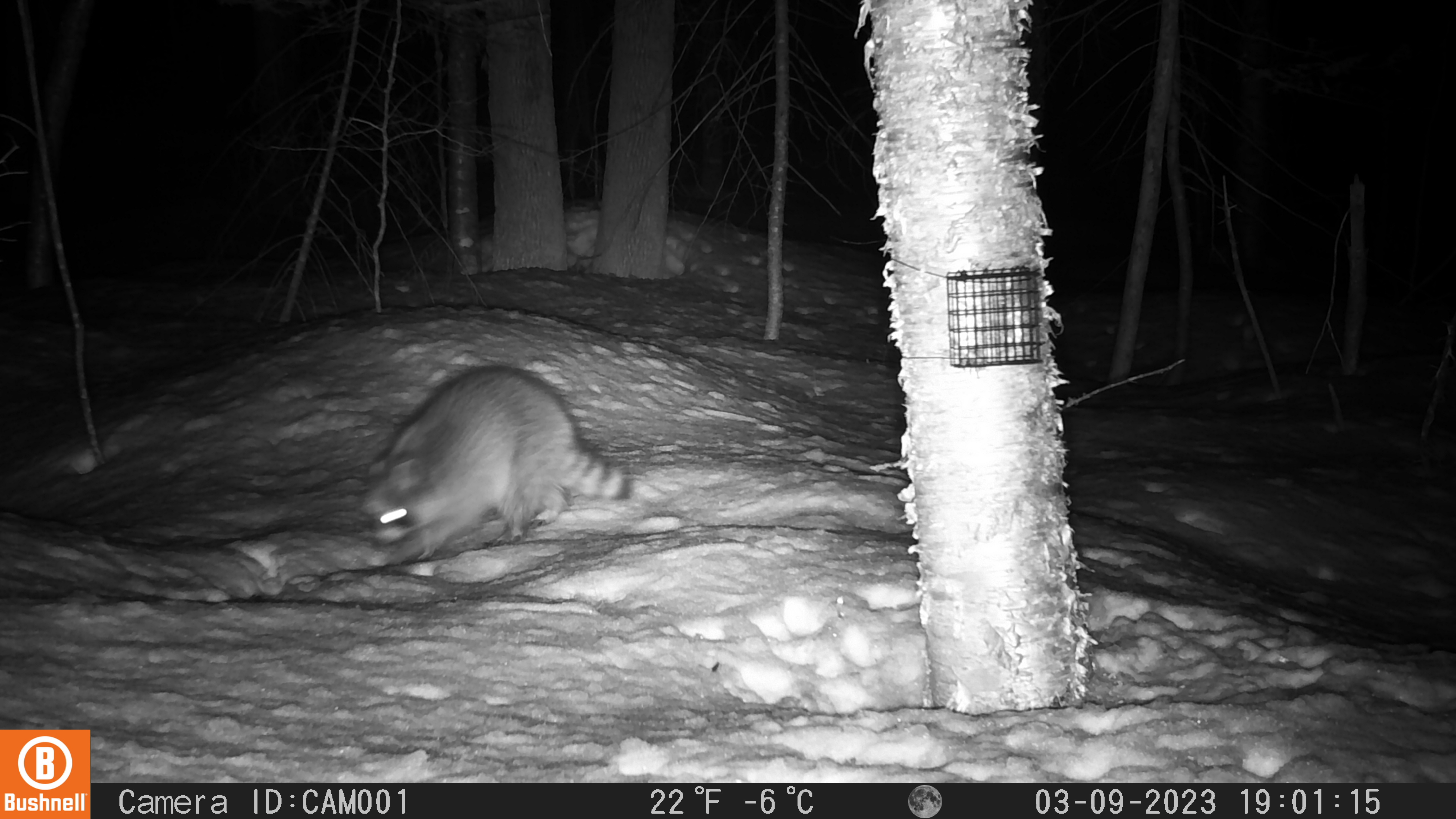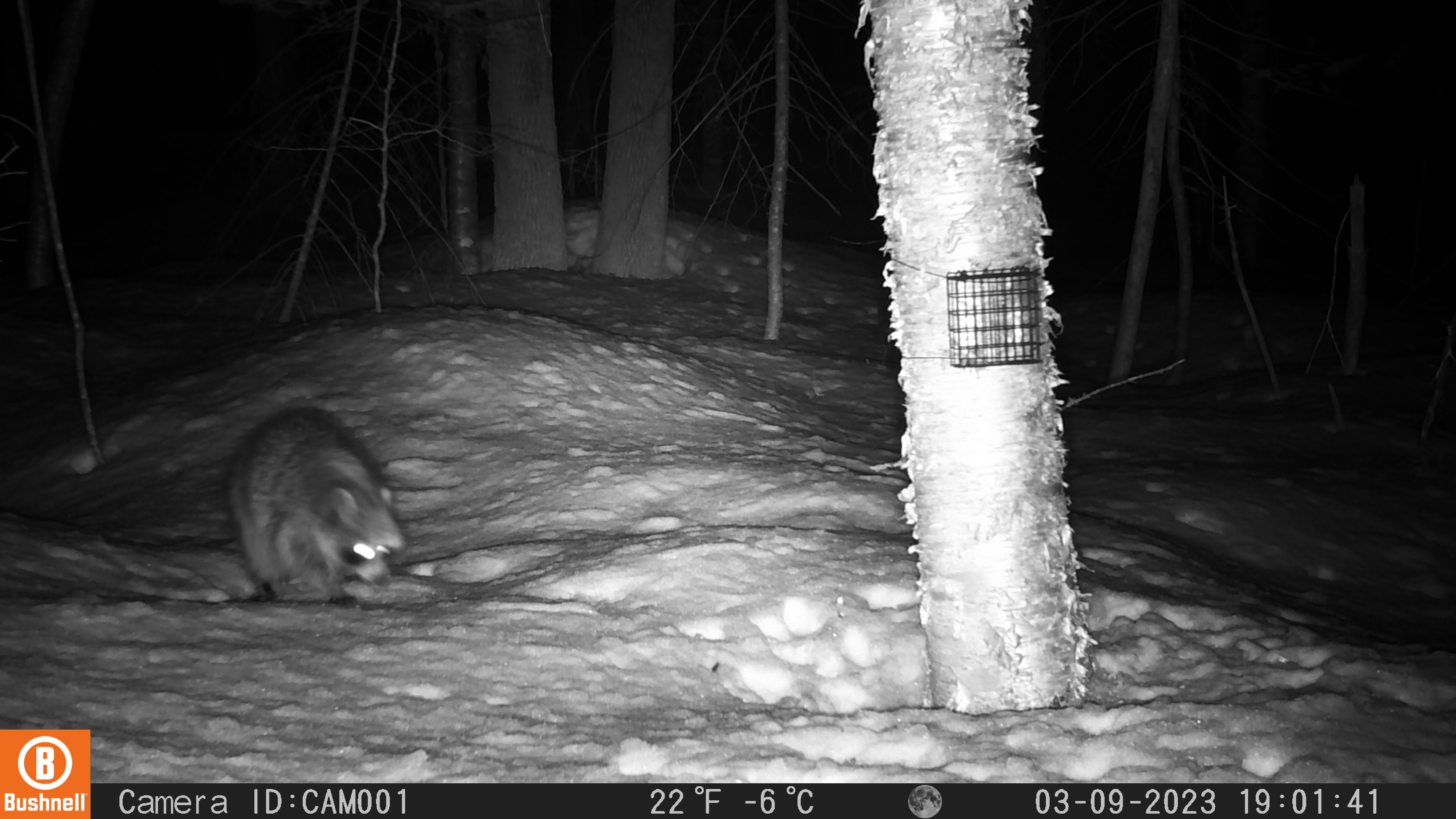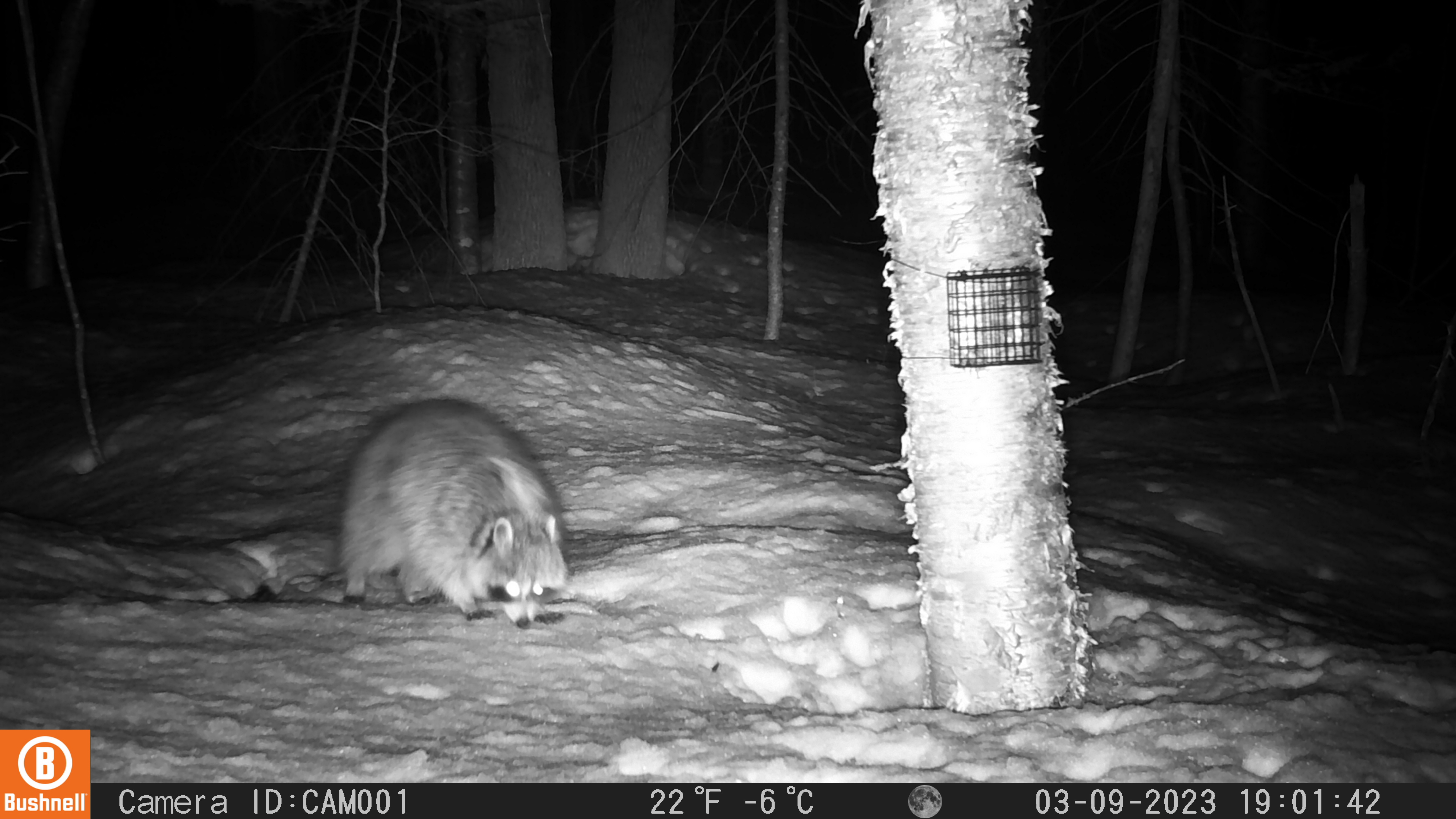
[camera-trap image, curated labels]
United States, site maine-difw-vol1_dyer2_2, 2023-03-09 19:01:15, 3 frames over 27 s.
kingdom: Animalia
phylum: Chordata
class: Mammalia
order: Carnivora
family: Procyonidae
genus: Procyon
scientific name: Procyon lotor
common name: raccoon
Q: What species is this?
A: Raccoon (Procyon lotor).